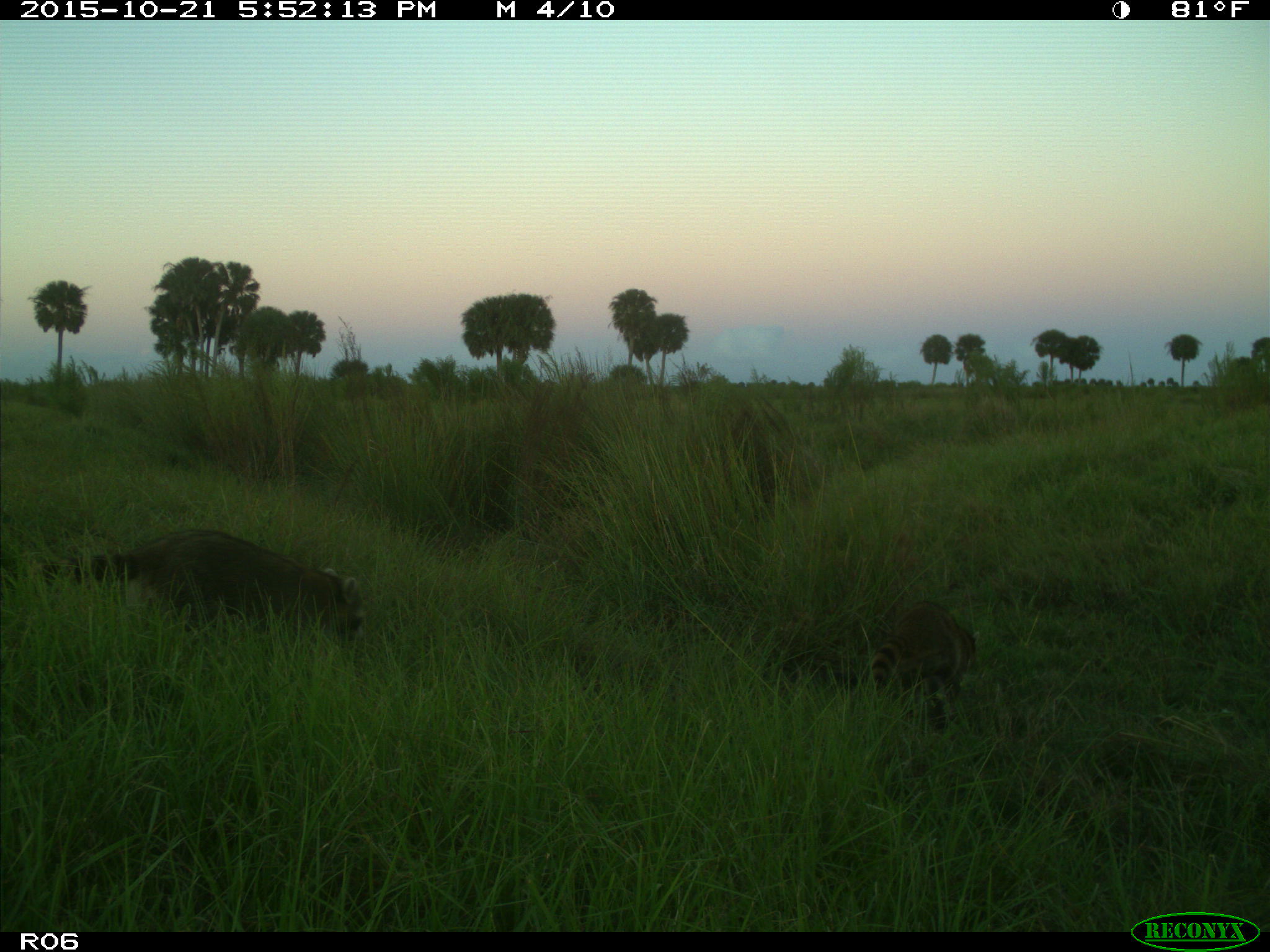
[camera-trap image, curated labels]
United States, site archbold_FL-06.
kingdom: Animalia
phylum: Chordata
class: Mammalia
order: Carnivora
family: Procyonidae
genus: Procyon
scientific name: Procyon lotor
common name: common raccoon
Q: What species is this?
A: Procyon lotor (common raccoon).